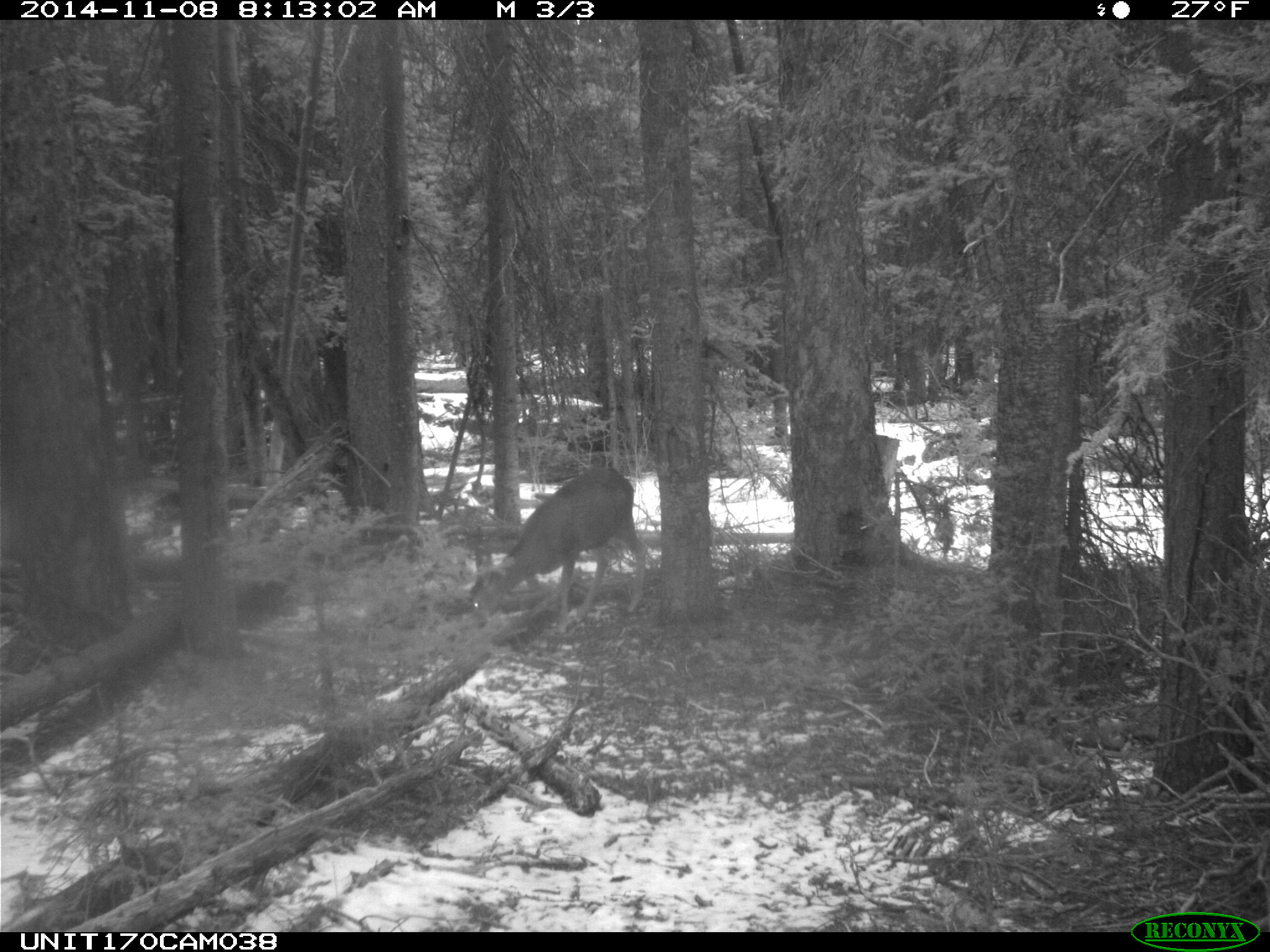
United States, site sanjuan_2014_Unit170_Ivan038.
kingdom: Animalia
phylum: Chordata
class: Mammalia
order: Artiodactyla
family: Cervidae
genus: Odocoileus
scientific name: Odocoileus hemionus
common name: mule deer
Odocoileus hemionus (mule deer).